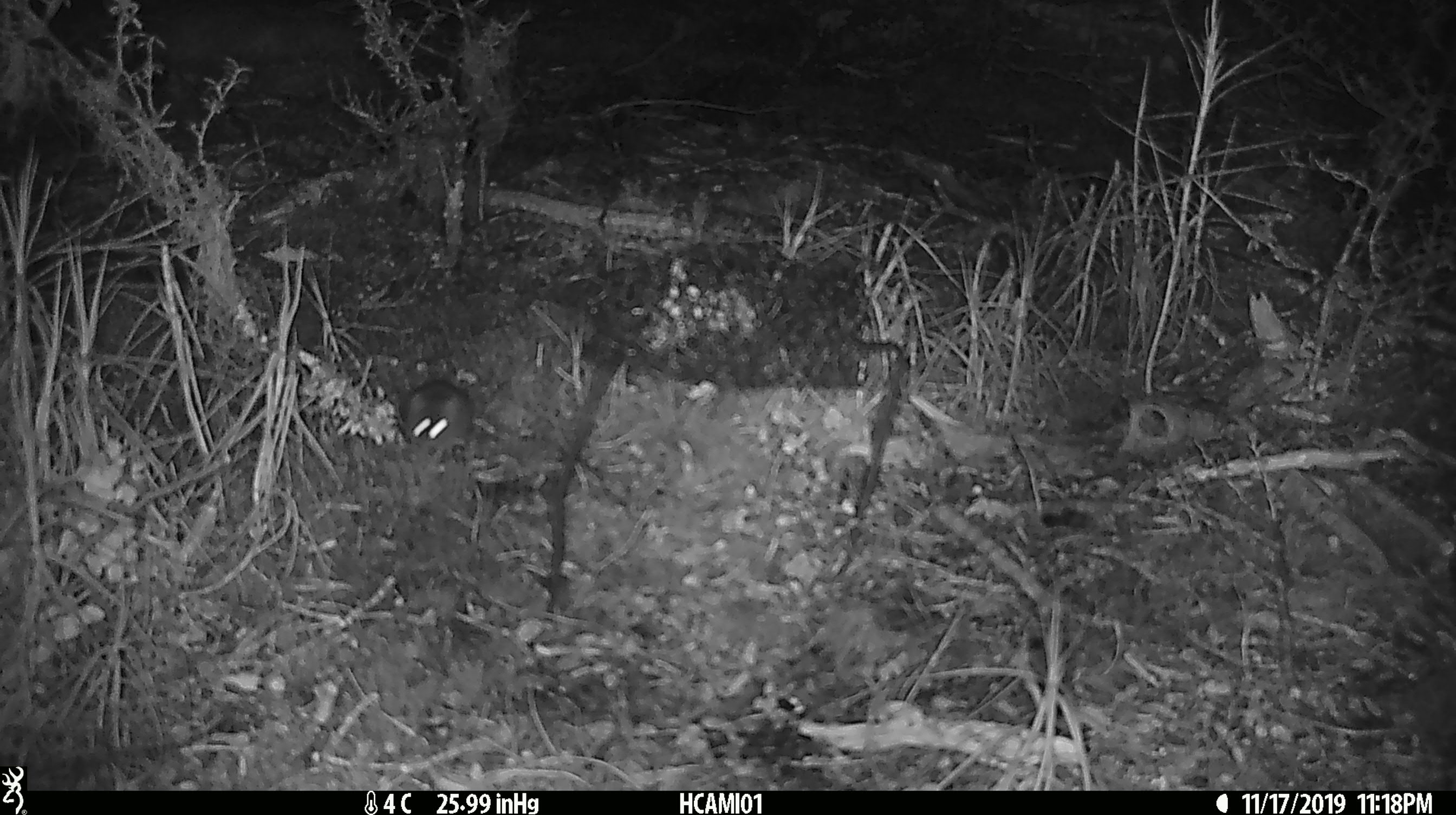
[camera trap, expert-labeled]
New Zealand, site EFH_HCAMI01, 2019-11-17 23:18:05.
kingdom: Animalia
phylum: Chordata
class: Mammalia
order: Rodentia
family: Muridae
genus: Mus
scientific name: Mus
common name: mouse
Mouse (Mus).